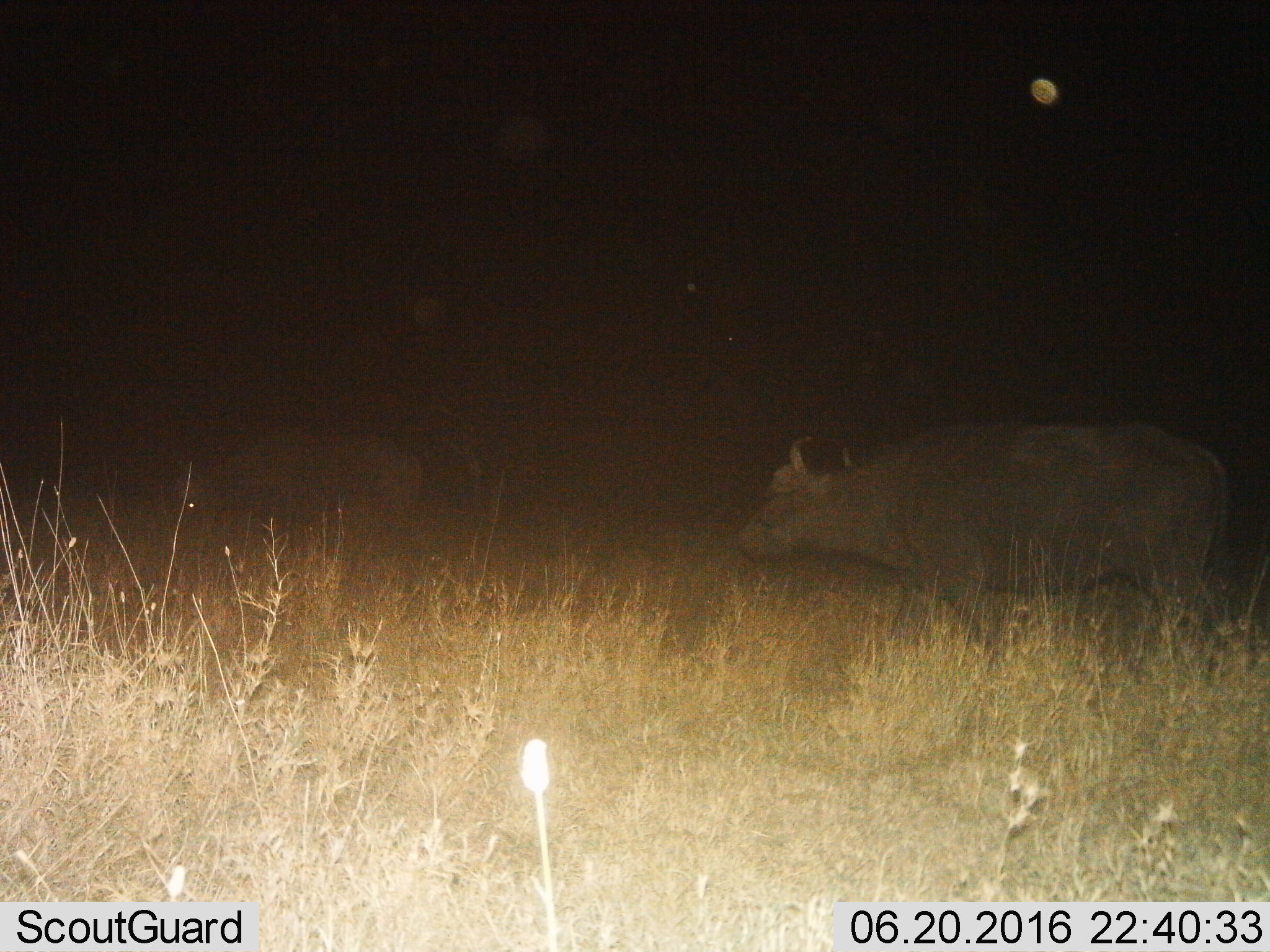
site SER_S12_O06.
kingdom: Animalia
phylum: Chordata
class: Mammalia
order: Artiodactyla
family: Bovidae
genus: Syncerus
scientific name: Syncerus caffer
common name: african buffalo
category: buffalo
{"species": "buffalo (african buffalo) (Syncerus caffer)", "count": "2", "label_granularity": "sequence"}